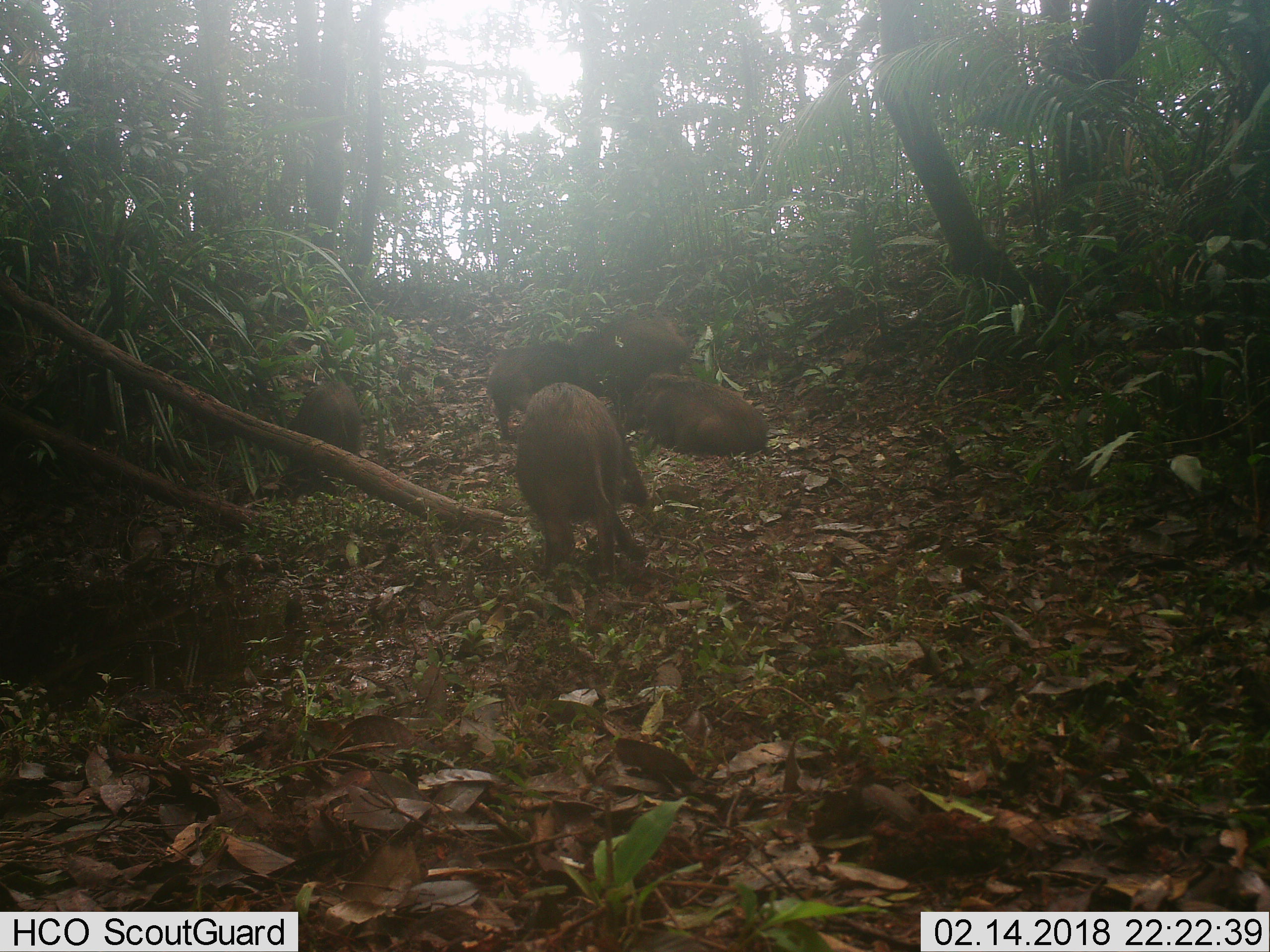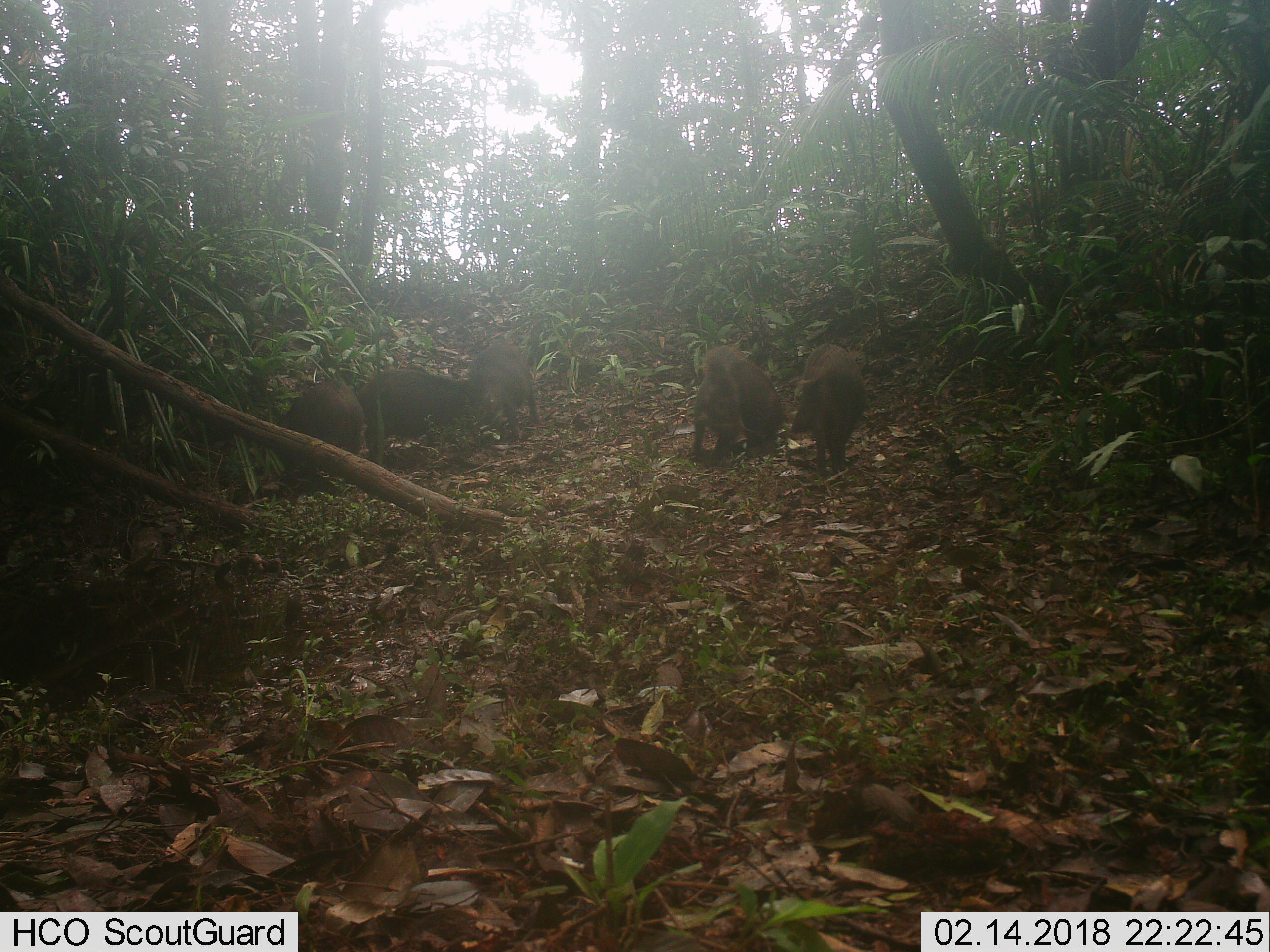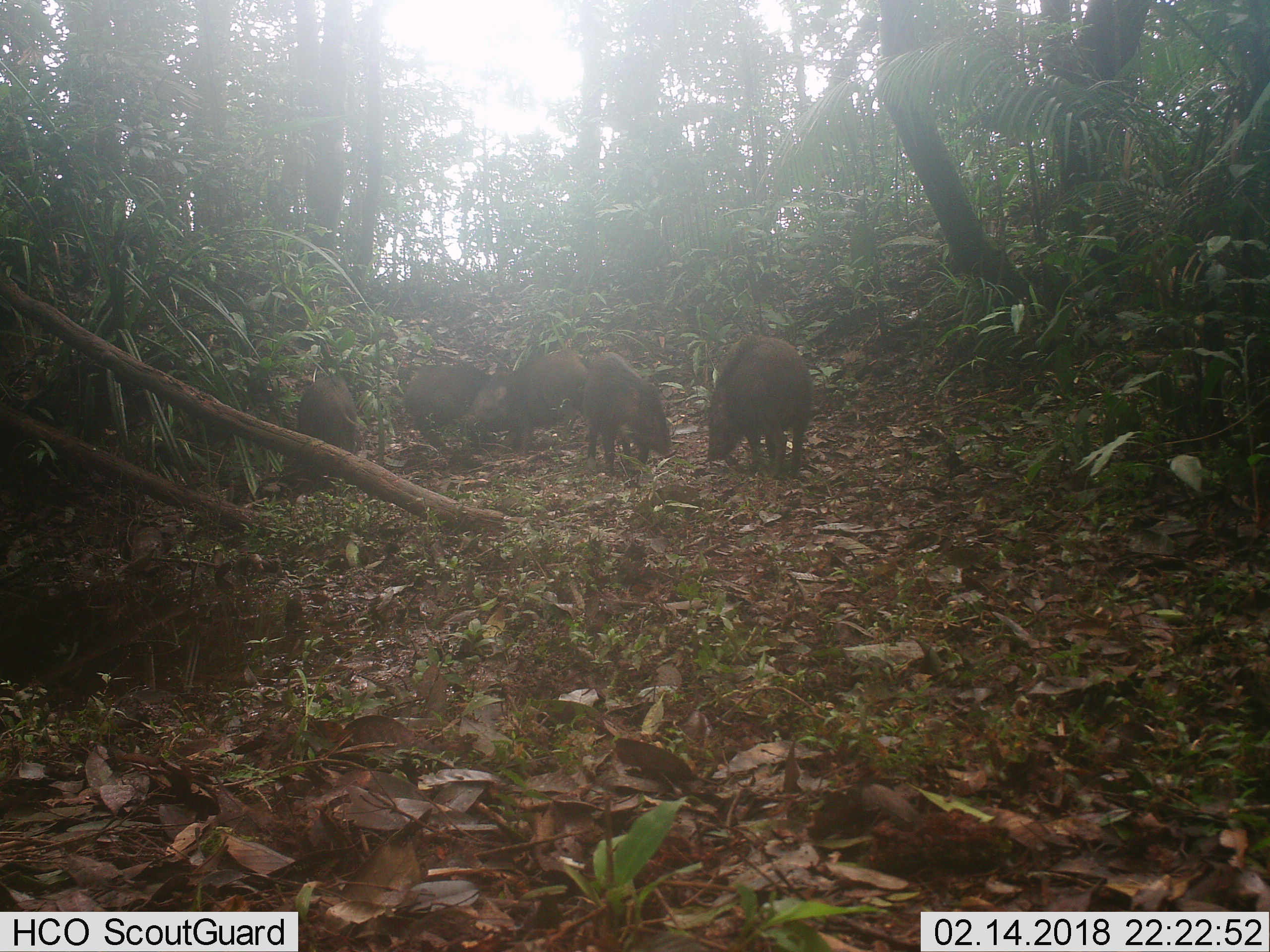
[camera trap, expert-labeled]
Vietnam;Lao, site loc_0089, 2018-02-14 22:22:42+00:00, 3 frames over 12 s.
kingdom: Animalia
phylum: Chordata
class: Mammalia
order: Artiodactyla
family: Suidae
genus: Sus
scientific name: Sus scrofa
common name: eurasian wild pig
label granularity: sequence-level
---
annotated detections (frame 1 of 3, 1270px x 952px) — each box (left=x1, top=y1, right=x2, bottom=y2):
eurasian wild pig: (left=509, top=378, right=651, bottom=587); (left=482, top=336, right=620, bottom=442); (left=623, top=368, right=773, bottom=459); (left=575, top=315, right=694, bottom=388); (left=284, top=378, right=367, bottom=474)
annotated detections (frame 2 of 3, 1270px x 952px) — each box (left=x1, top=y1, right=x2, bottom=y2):
eurasian wild pig: (left=686, top=341, right=789, bottom=470); (left=352, top=365, right=477, bottom=463); (left=787, top=341, right=871, bottom=484); (left=269, top=374, right=370, bottom=475); (left=466, top=338, right=543, bottom=442)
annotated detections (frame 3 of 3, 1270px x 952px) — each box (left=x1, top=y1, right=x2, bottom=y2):
eurasian wild pig: (left=703, top=331, right=816, bottom=481); (left=464, top=345, right=597, bottom=459); (left=578, top=349, right=679, bottom=480); (left=399, top=357, right=527, bottom=456); (left=295, top=374, right=371, bottom=480)